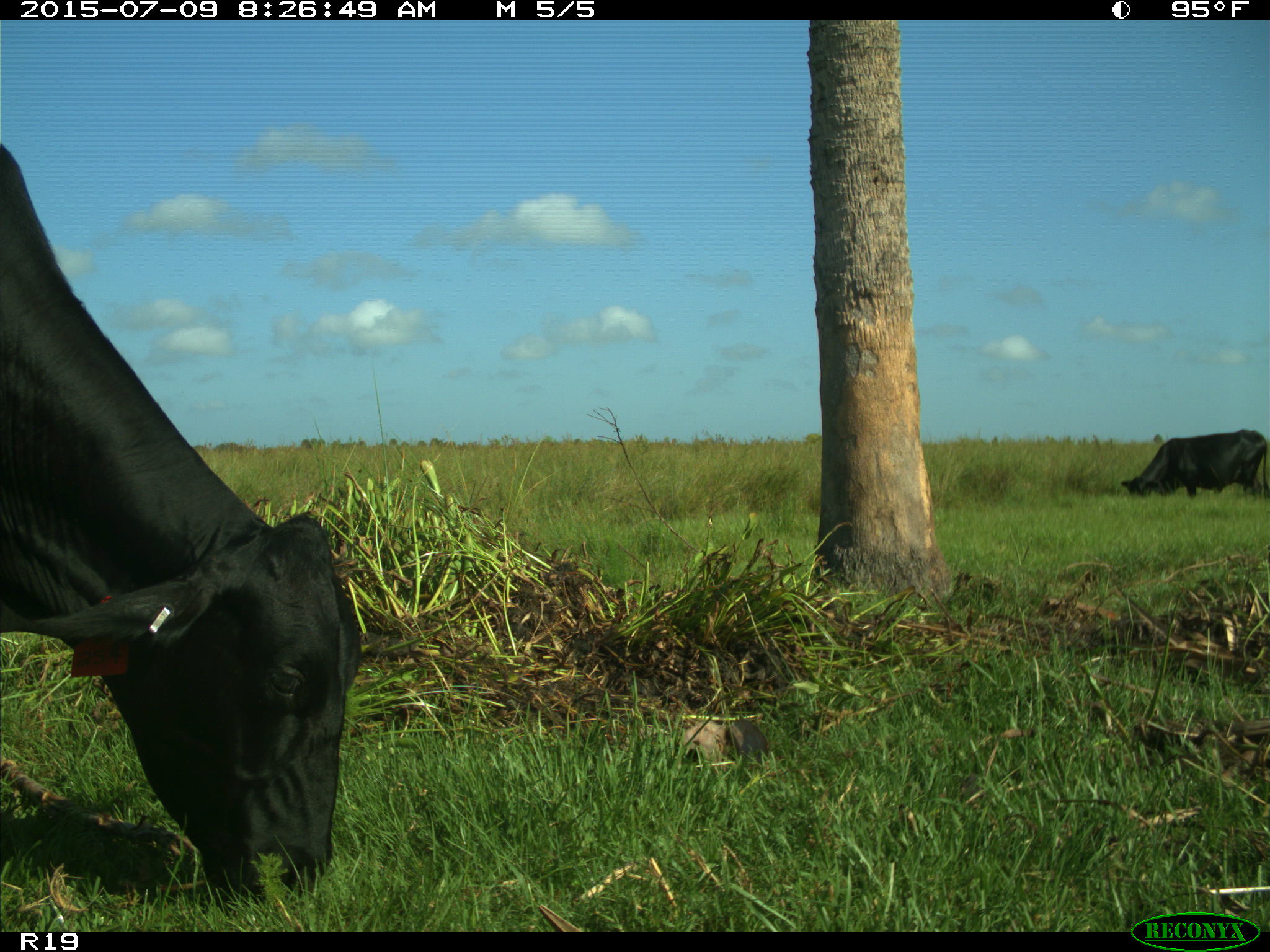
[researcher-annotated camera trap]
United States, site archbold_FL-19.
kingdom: Animalia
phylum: Chordata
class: Mammalia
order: Artiodactyla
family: Bovidae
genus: Bos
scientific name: Bos taurus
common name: domestic cow